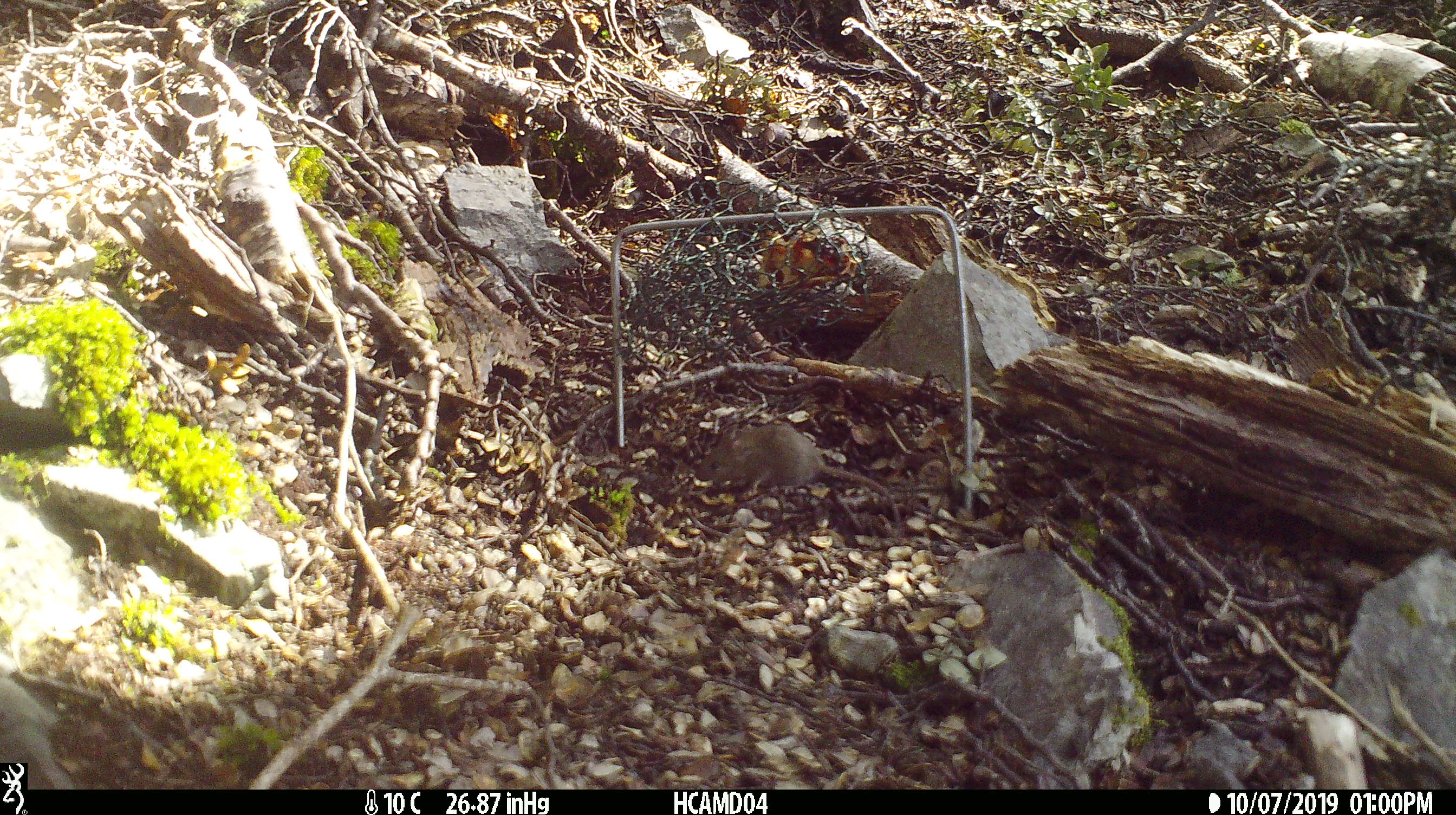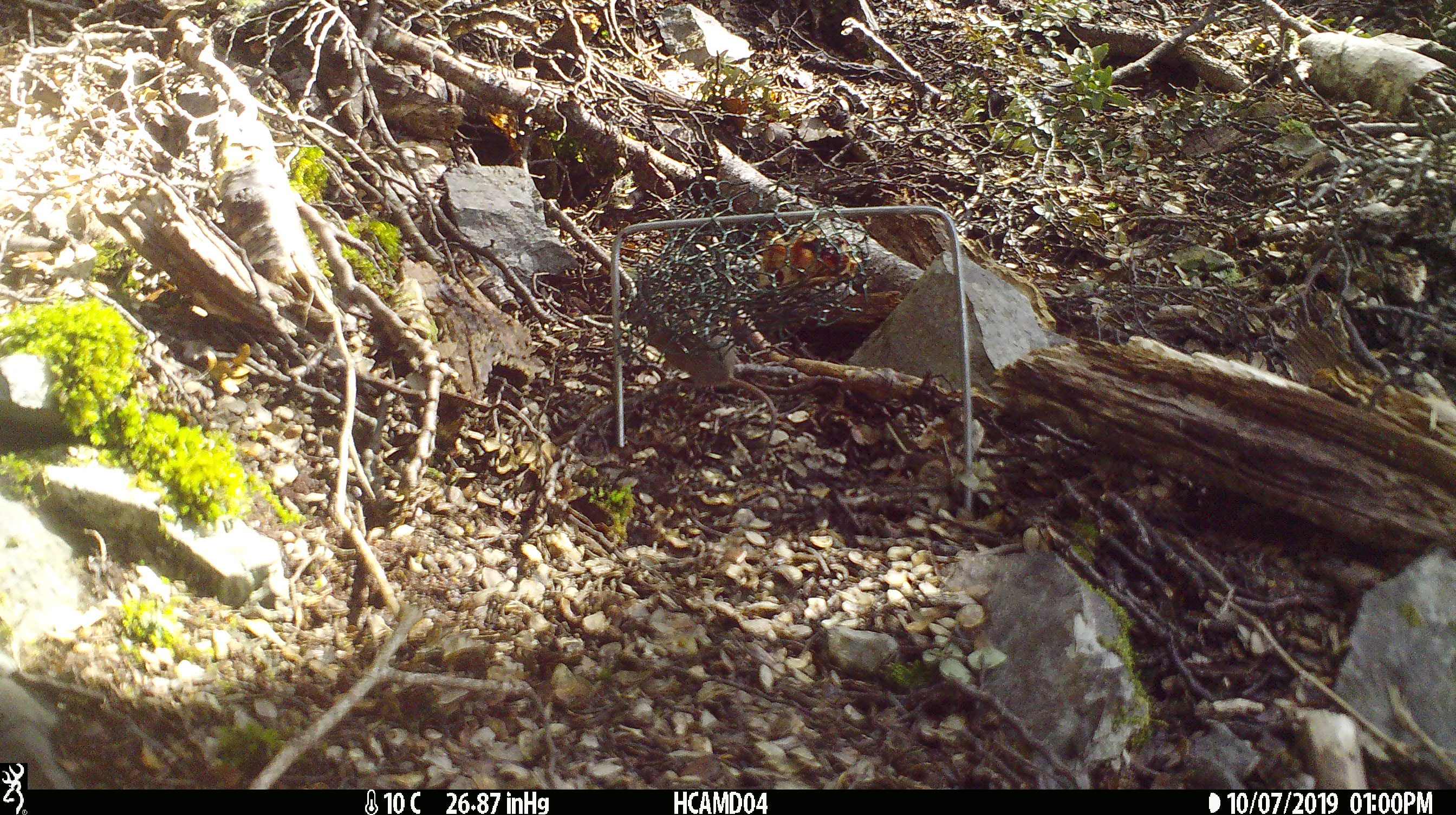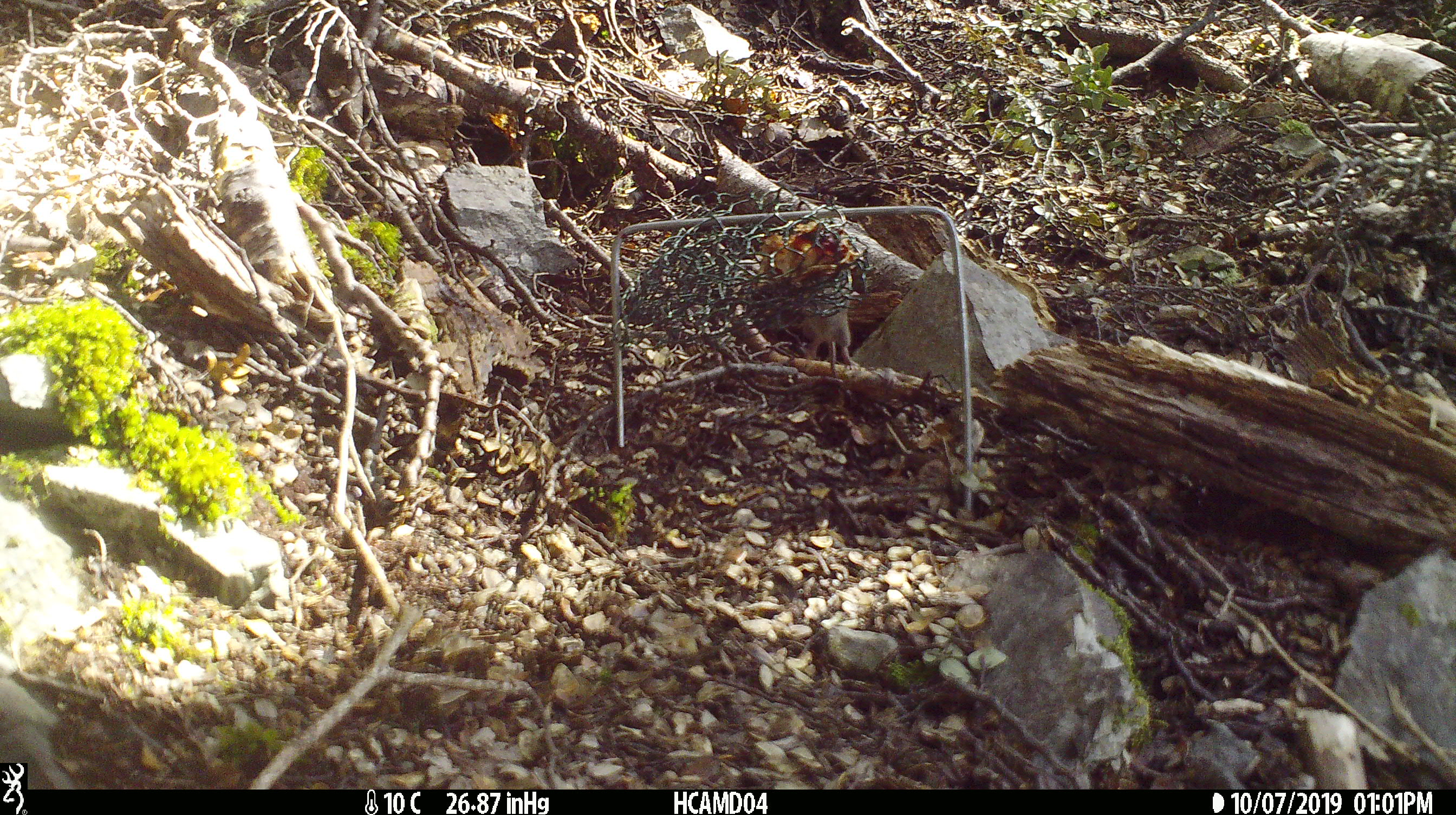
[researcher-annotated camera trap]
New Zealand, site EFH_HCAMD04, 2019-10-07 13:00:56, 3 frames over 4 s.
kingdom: Animalia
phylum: Chordata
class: Mammalia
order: Rodentia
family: Muridae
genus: Mus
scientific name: Mus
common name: mouse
Mouse (Mus).